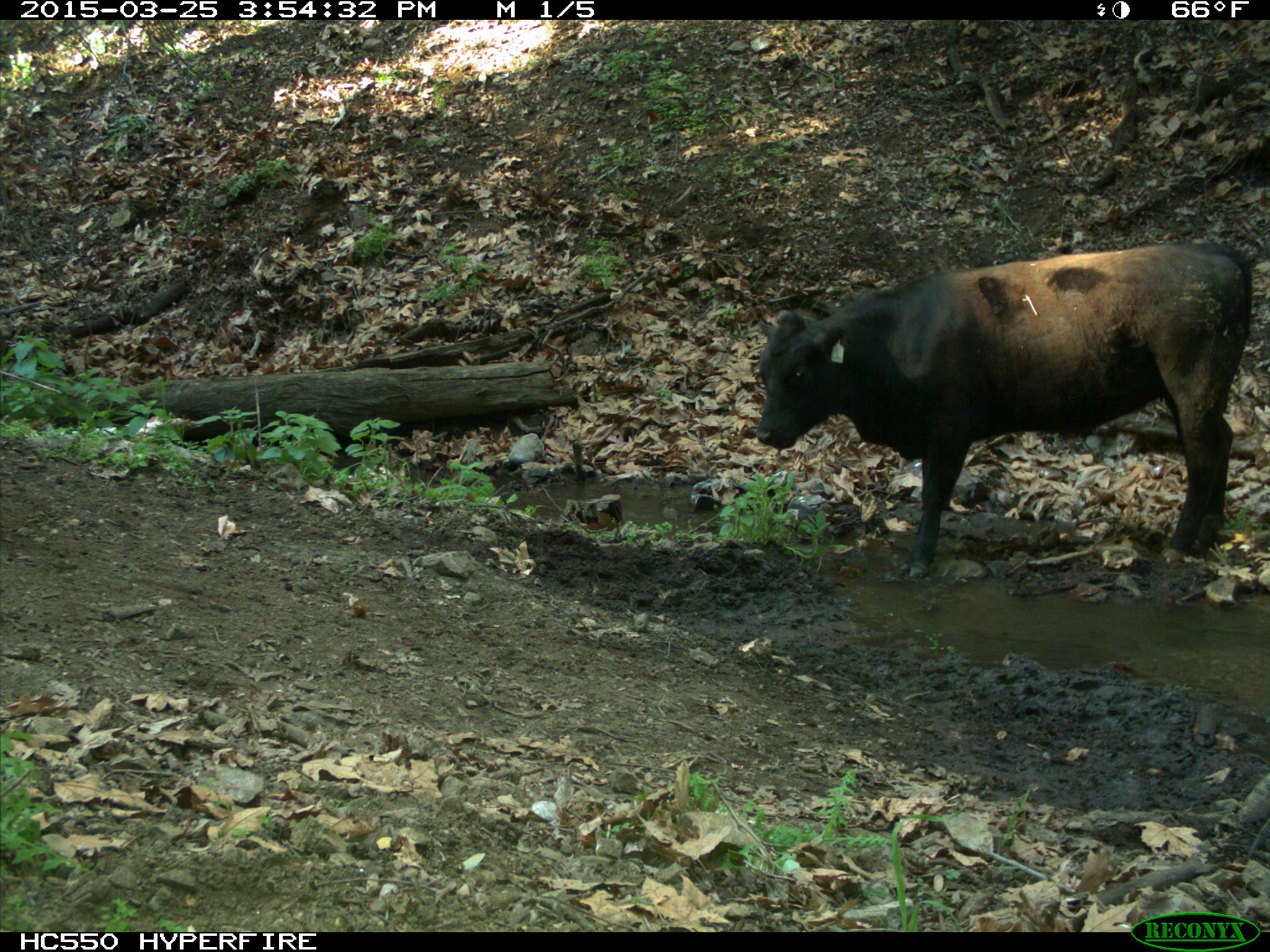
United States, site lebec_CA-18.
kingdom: Animalia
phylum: Chordata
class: Mammalia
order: Artiodactyla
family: Bovidae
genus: Bos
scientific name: Bos taurus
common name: domestic cow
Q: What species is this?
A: Bos taurus (domestic cow).